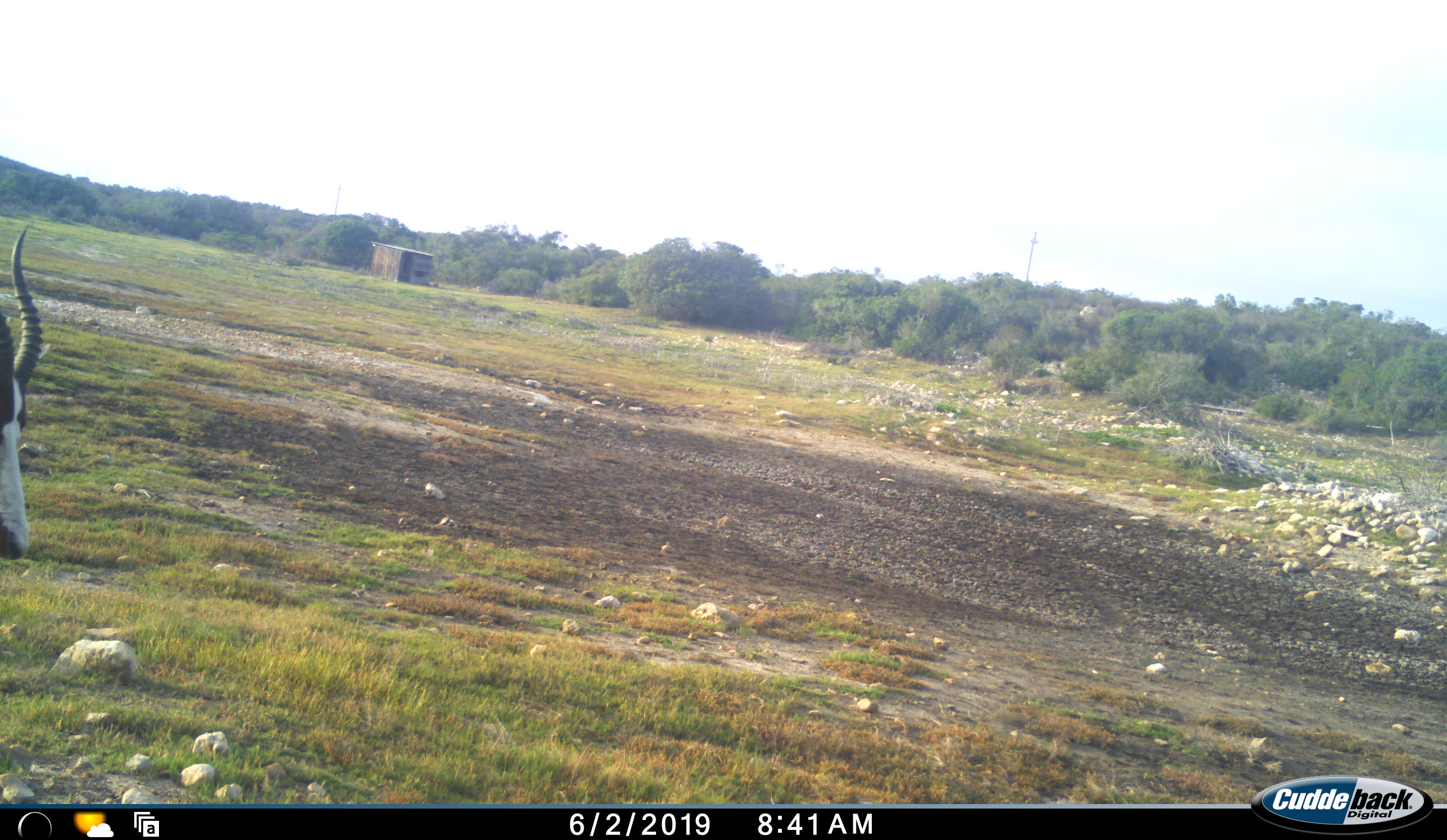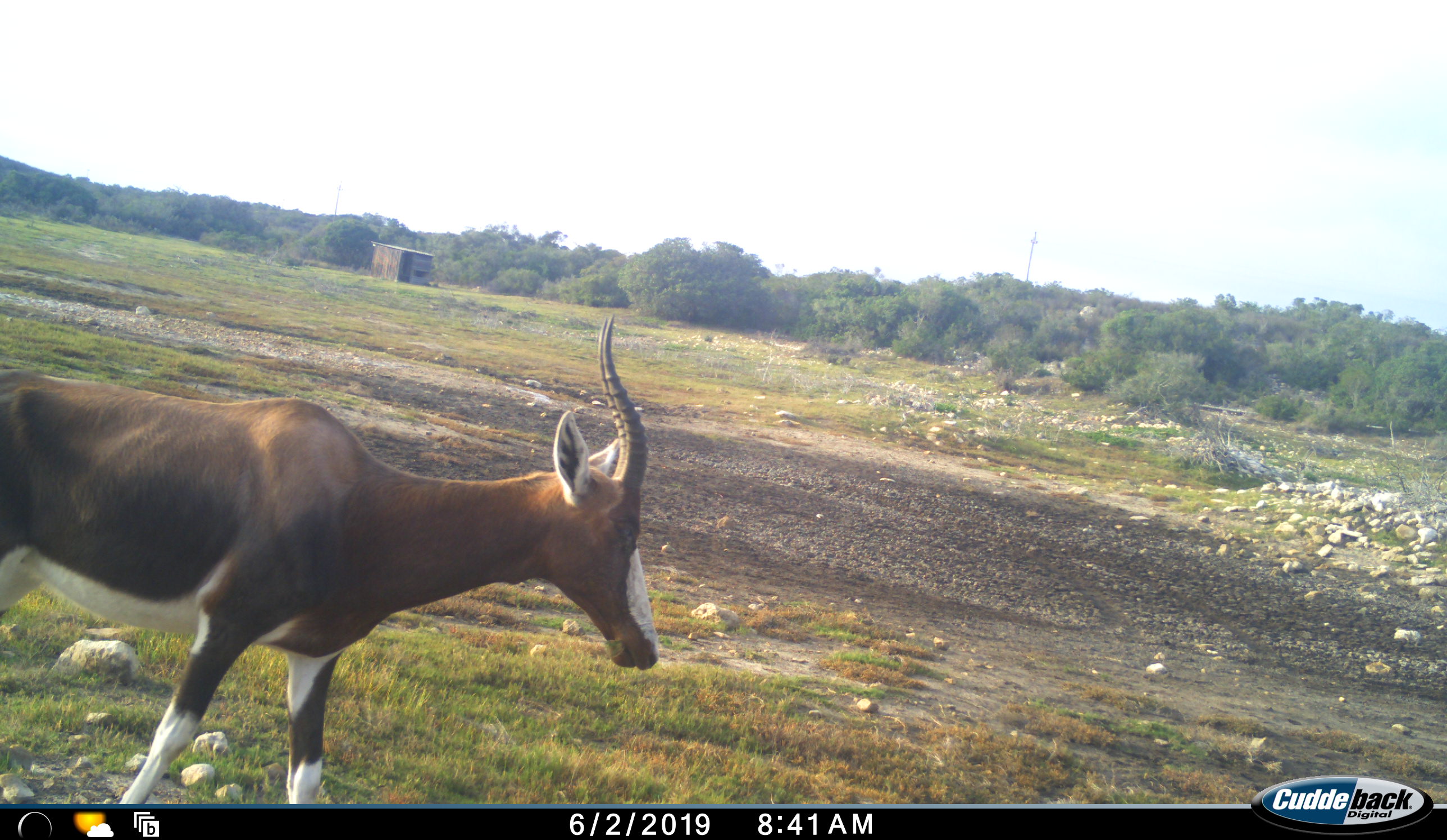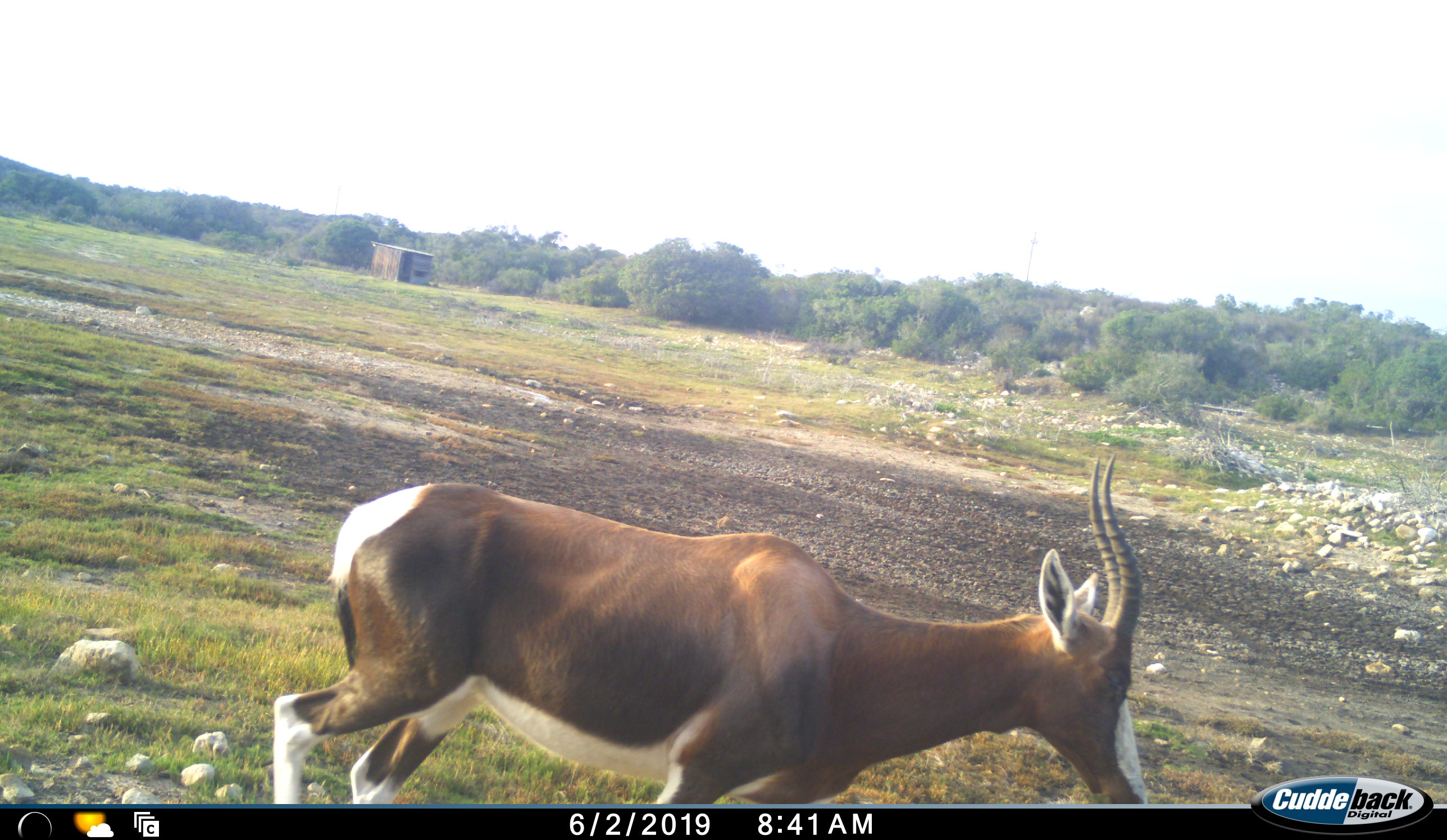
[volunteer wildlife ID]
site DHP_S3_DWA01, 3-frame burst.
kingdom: Animalia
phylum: Chordata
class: Mammalia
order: Artiodactyla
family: Bovidae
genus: Damaliscus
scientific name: Damaliscus pygargus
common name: bontebok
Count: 1.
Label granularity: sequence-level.